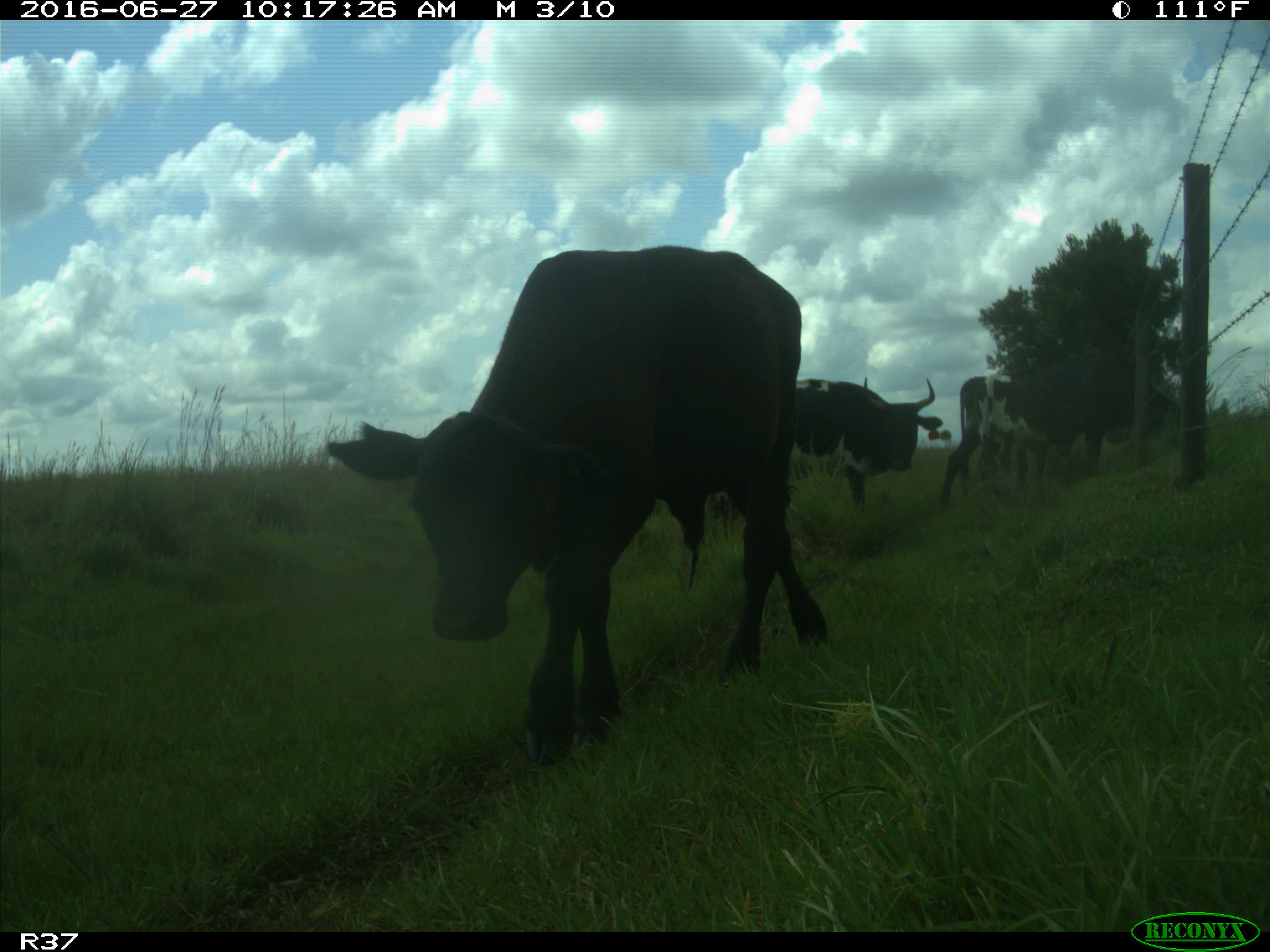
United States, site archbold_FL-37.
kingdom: Animalia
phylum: Chordata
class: Mammalia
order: Artiodactyla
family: Bovidae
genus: Bos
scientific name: Bos taurus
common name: domestic cow